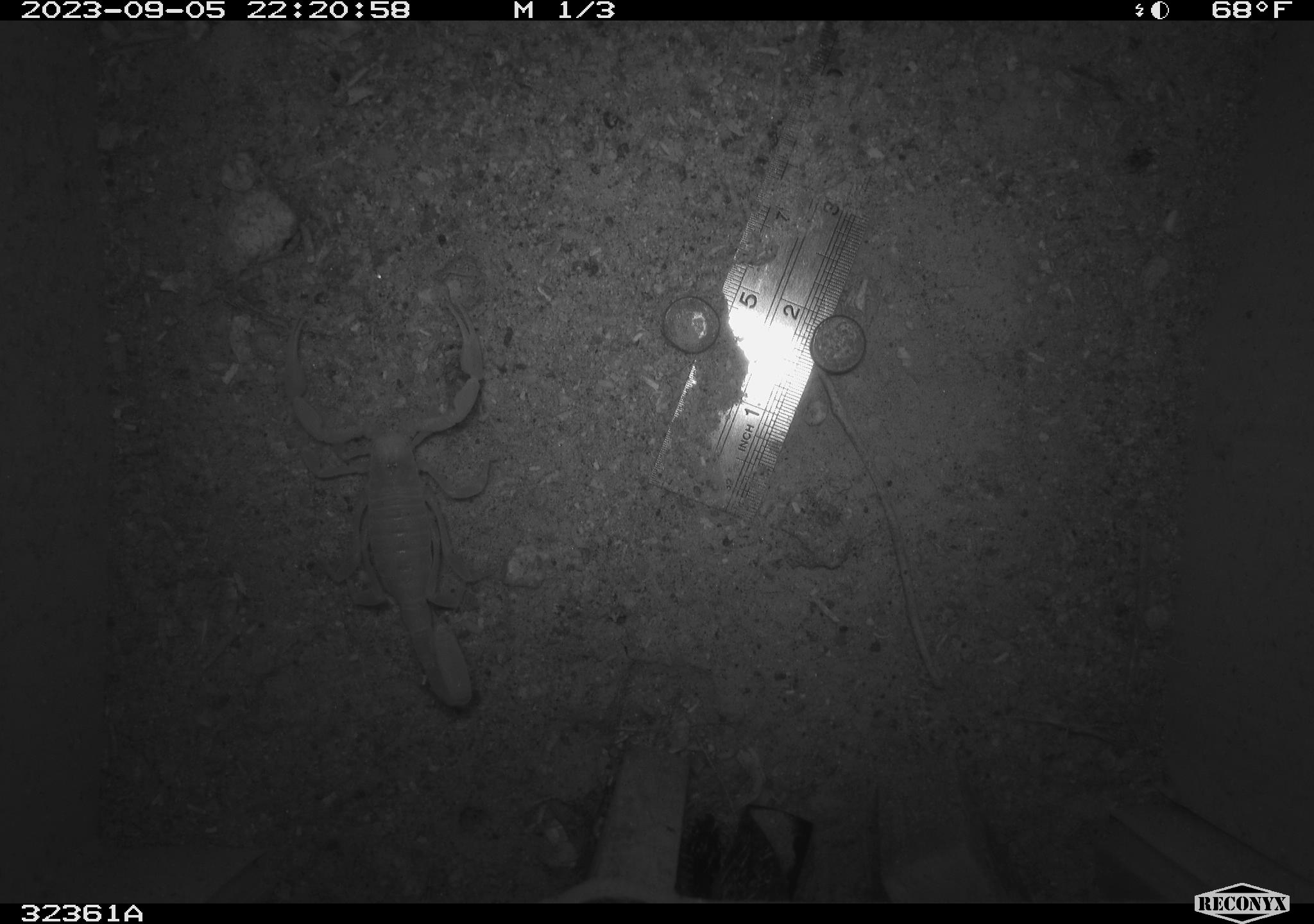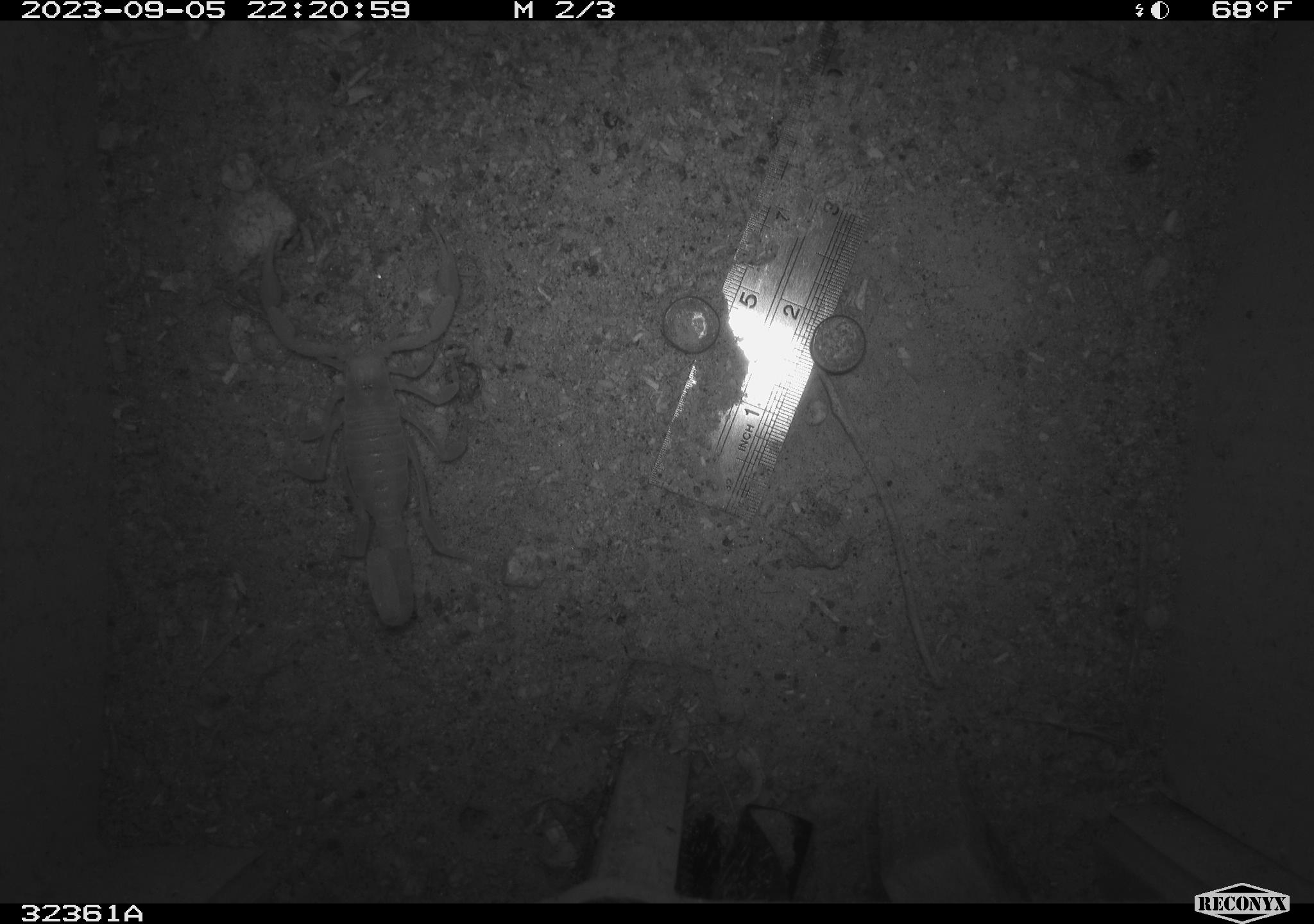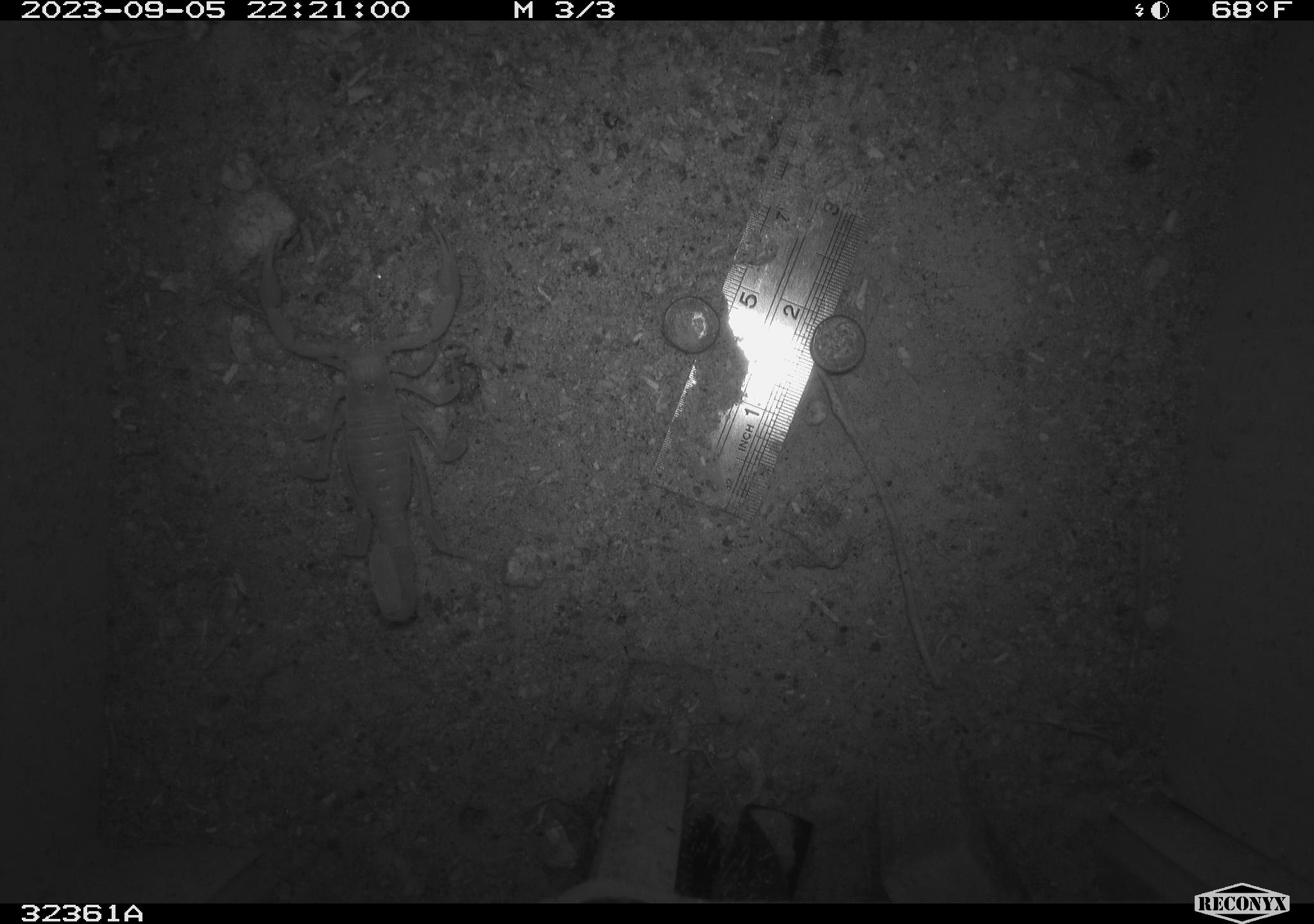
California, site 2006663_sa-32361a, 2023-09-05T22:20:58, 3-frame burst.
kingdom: Animalia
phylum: Arthropoda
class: Arachnida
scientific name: Arachnida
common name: arachnids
Arachnids (Arachnida).